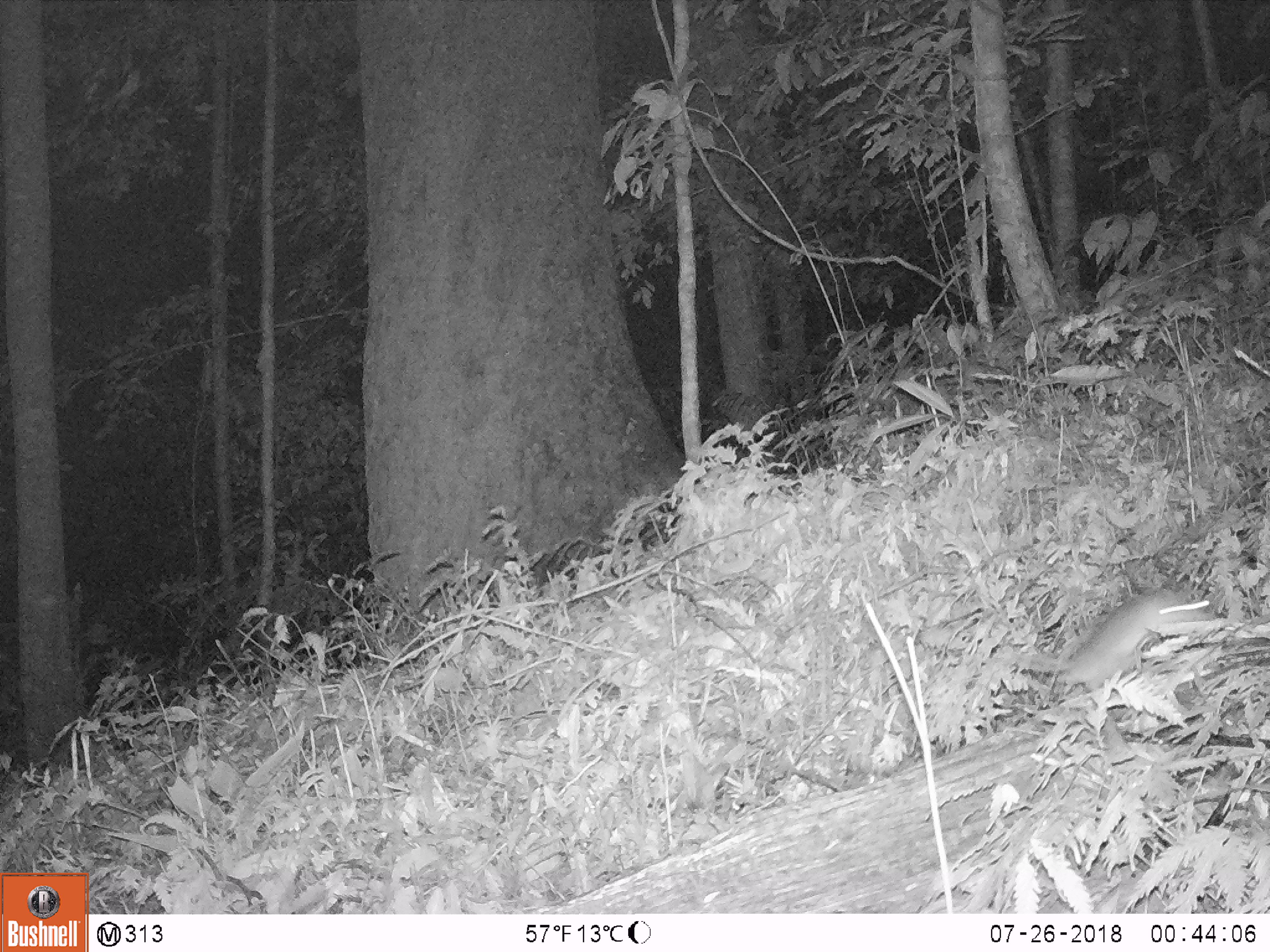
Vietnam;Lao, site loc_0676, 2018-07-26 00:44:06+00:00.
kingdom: Animalia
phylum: Chordata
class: Mammalia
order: Rodentia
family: Muridae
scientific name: Muridae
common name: old-world mice and rats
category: unidentified murid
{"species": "unidentified murid (old-world mice and rats) (Muridae)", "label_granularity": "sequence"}